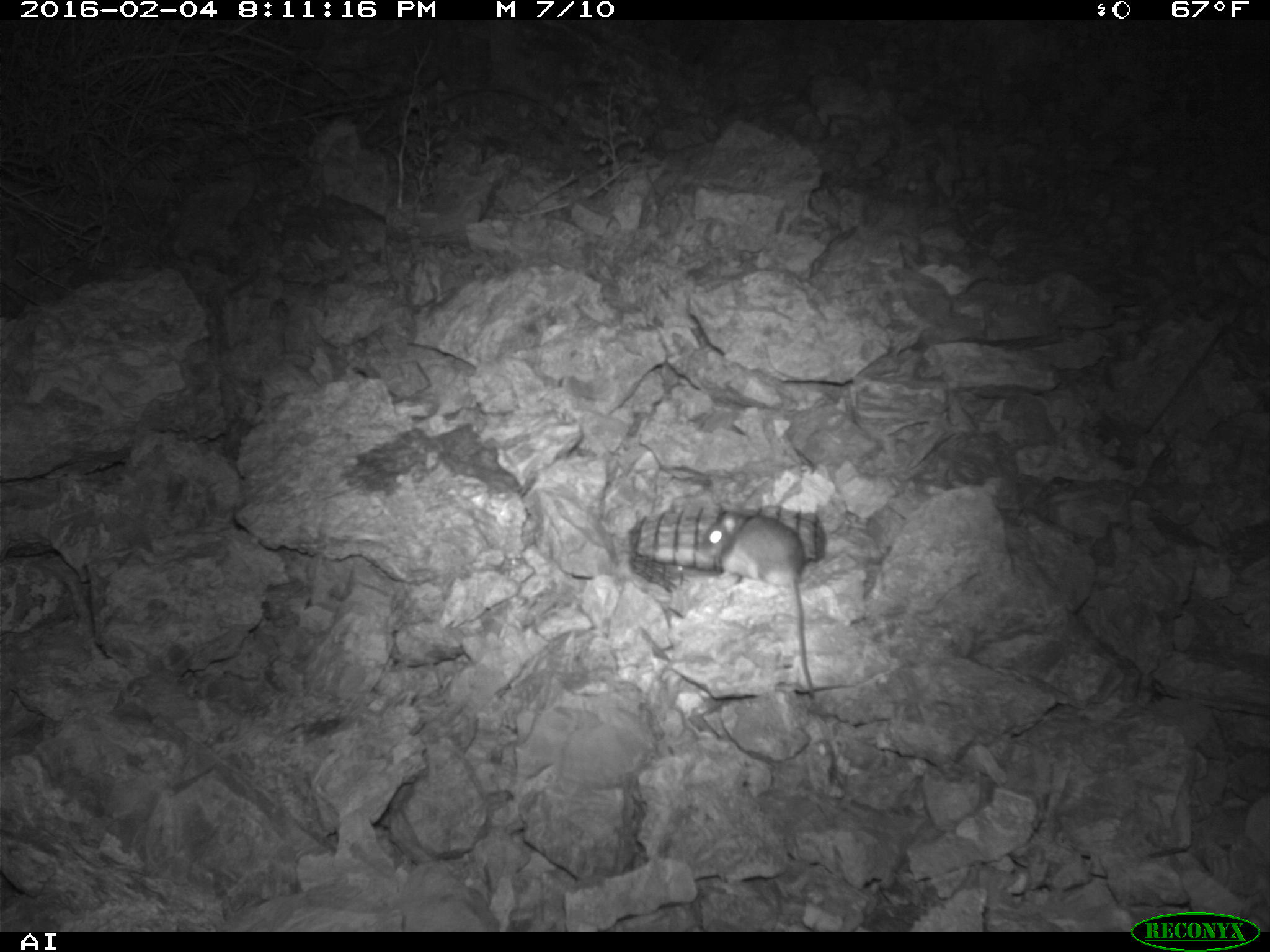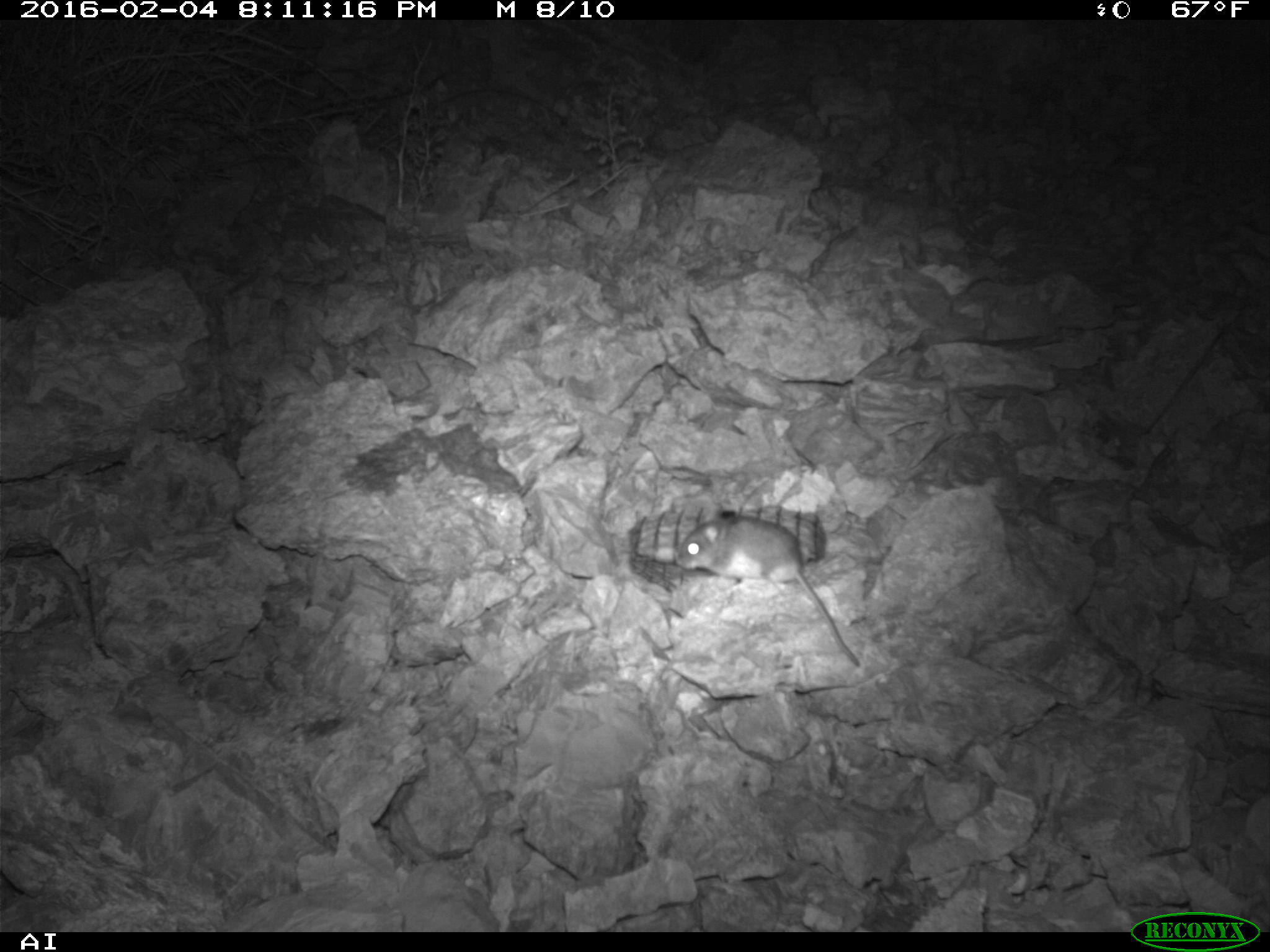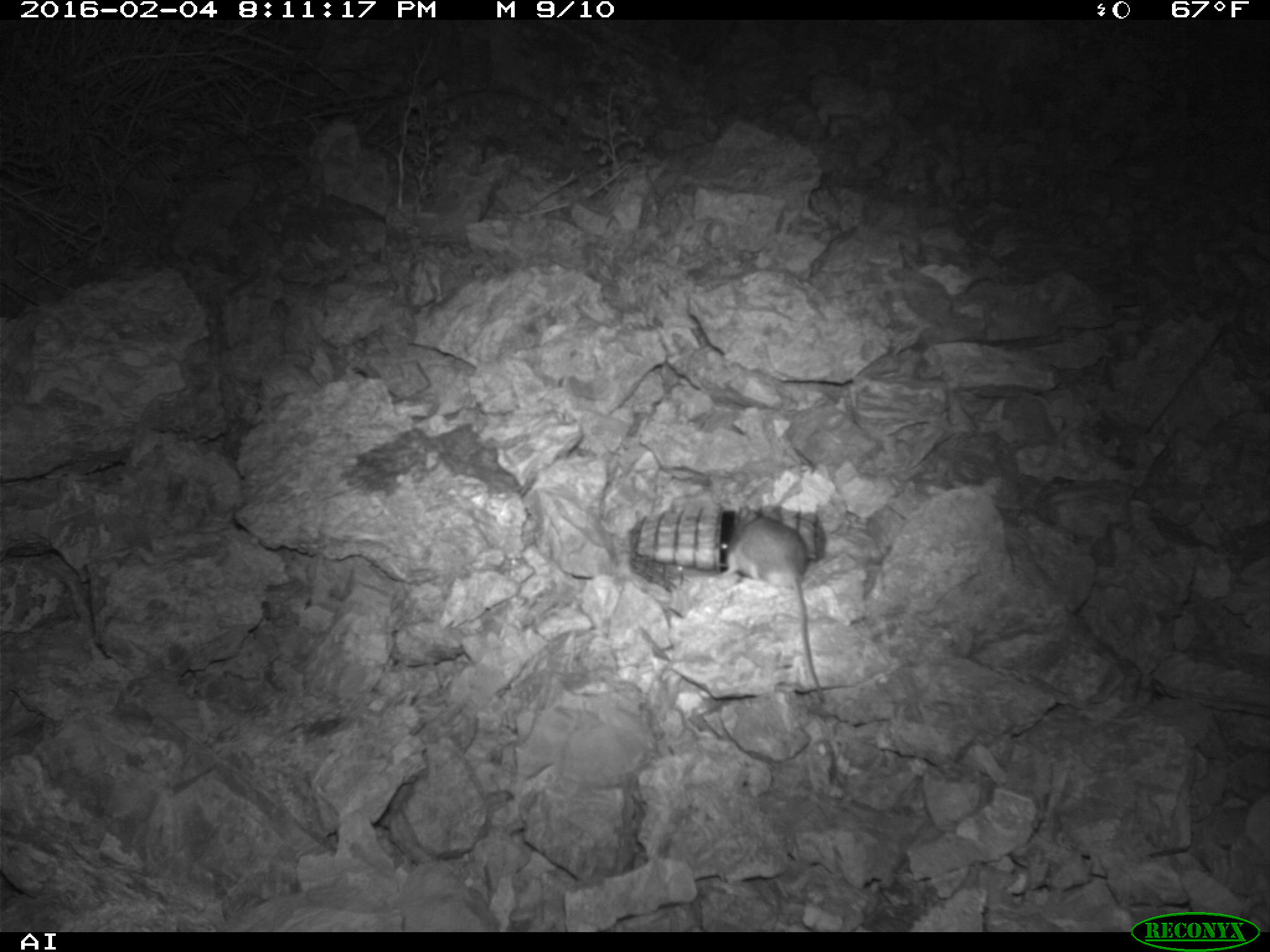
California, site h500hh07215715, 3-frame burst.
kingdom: Animalia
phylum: Chordata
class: Mammalia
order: Rodentia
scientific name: Rodentia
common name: rodent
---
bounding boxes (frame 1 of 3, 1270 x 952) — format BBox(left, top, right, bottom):
rodent: BBox(699, 508, 814, 698)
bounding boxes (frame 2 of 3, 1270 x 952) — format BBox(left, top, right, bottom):
rodent: BBox(678, 516, 859, 667)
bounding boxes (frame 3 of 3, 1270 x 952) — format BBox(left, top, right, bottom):
rodent: BBox(719, 505, 827, 702)